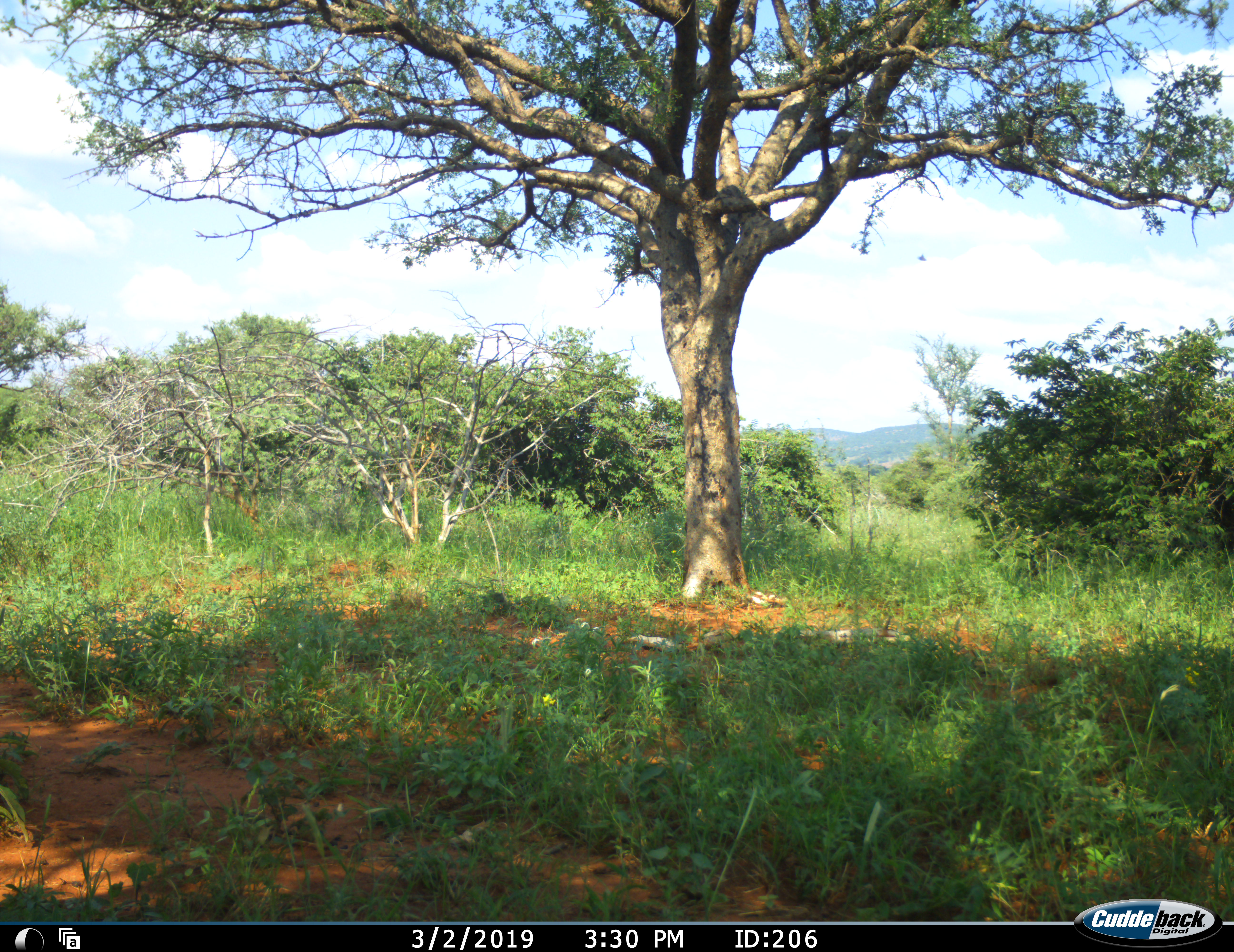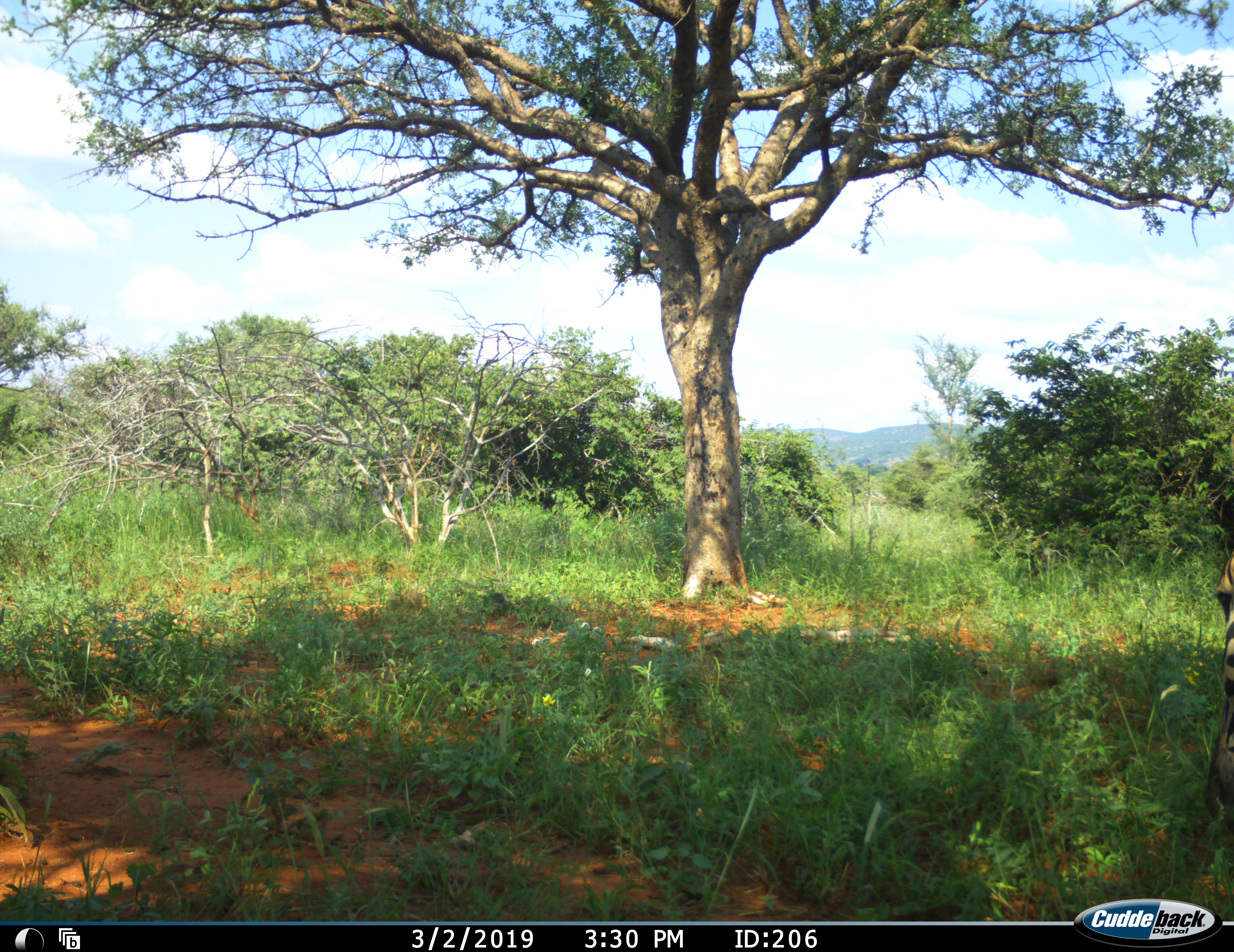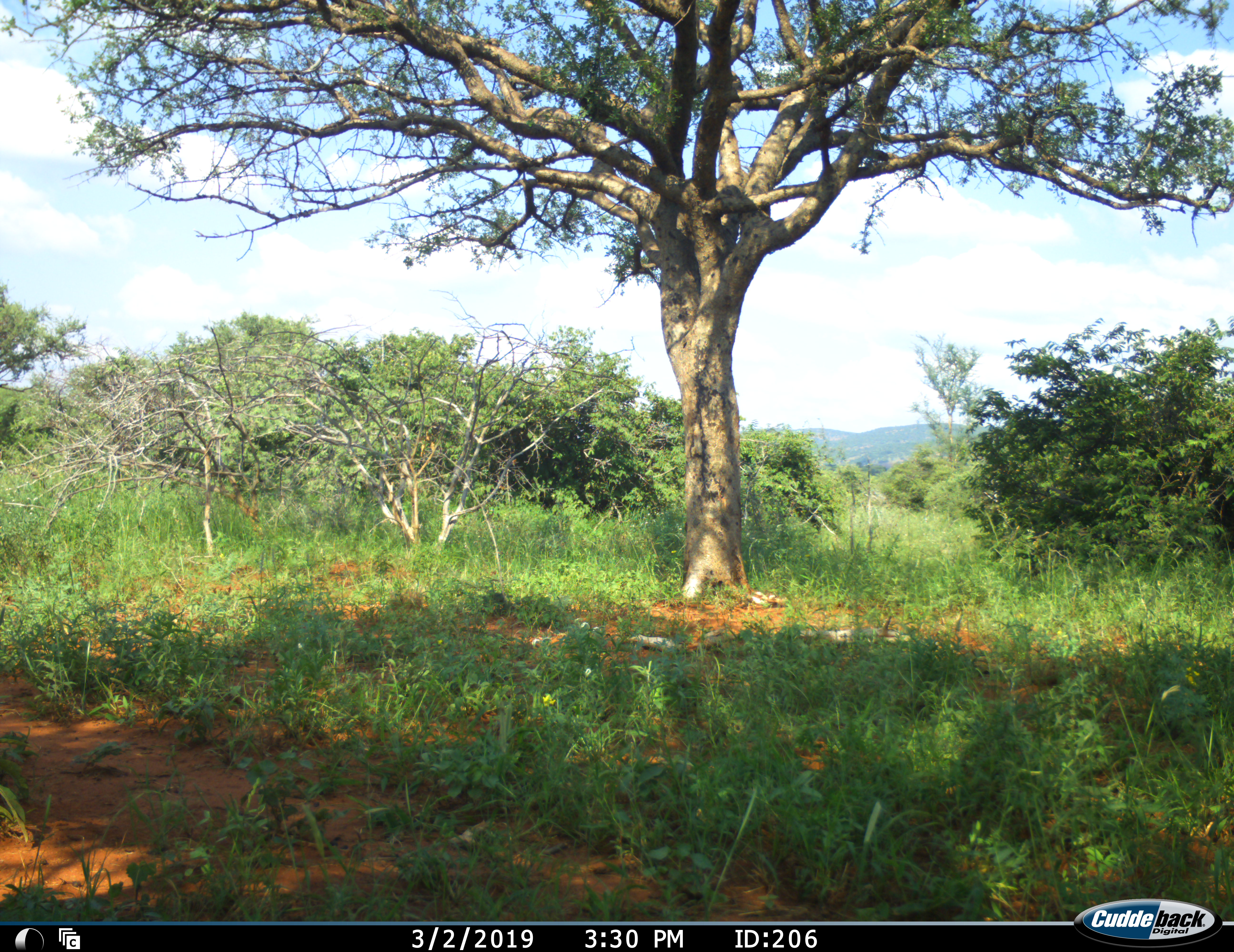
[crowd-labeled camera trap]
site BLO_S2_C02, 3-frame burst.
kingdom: Animalia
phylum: Chordata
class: Mammalia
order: Perissodactyla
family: Equidae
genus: Equus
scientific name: Equus quagga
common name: plains zebra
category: zebraplains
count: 1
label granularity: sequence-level